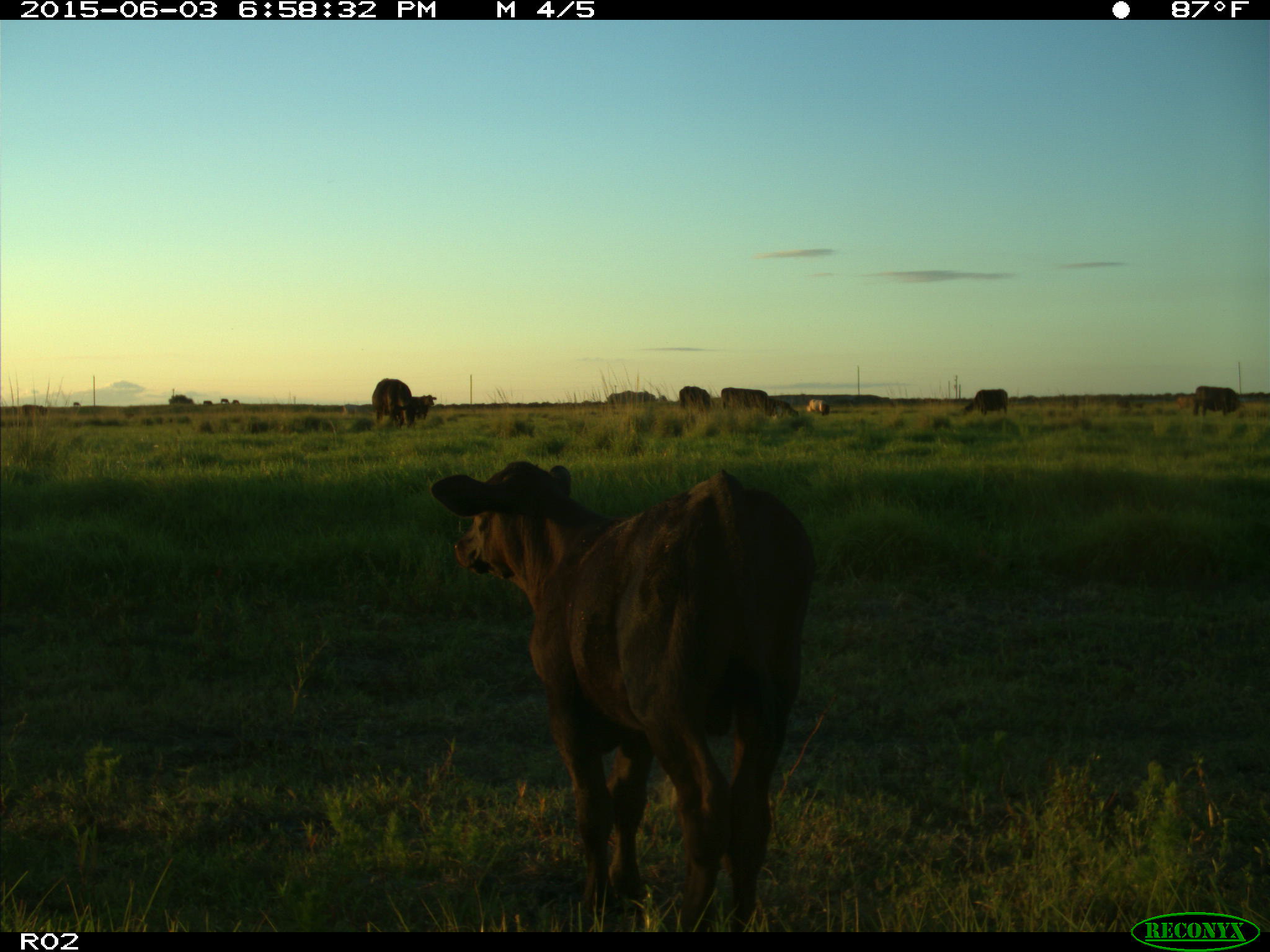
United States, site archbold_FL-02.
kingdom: Animalia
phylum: Chordata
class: Mammalia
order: Artiodactyla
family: Bovidae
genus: Bos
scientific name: Bos taurus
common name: domestic cow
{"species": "Bos taurus (domestic cow)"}